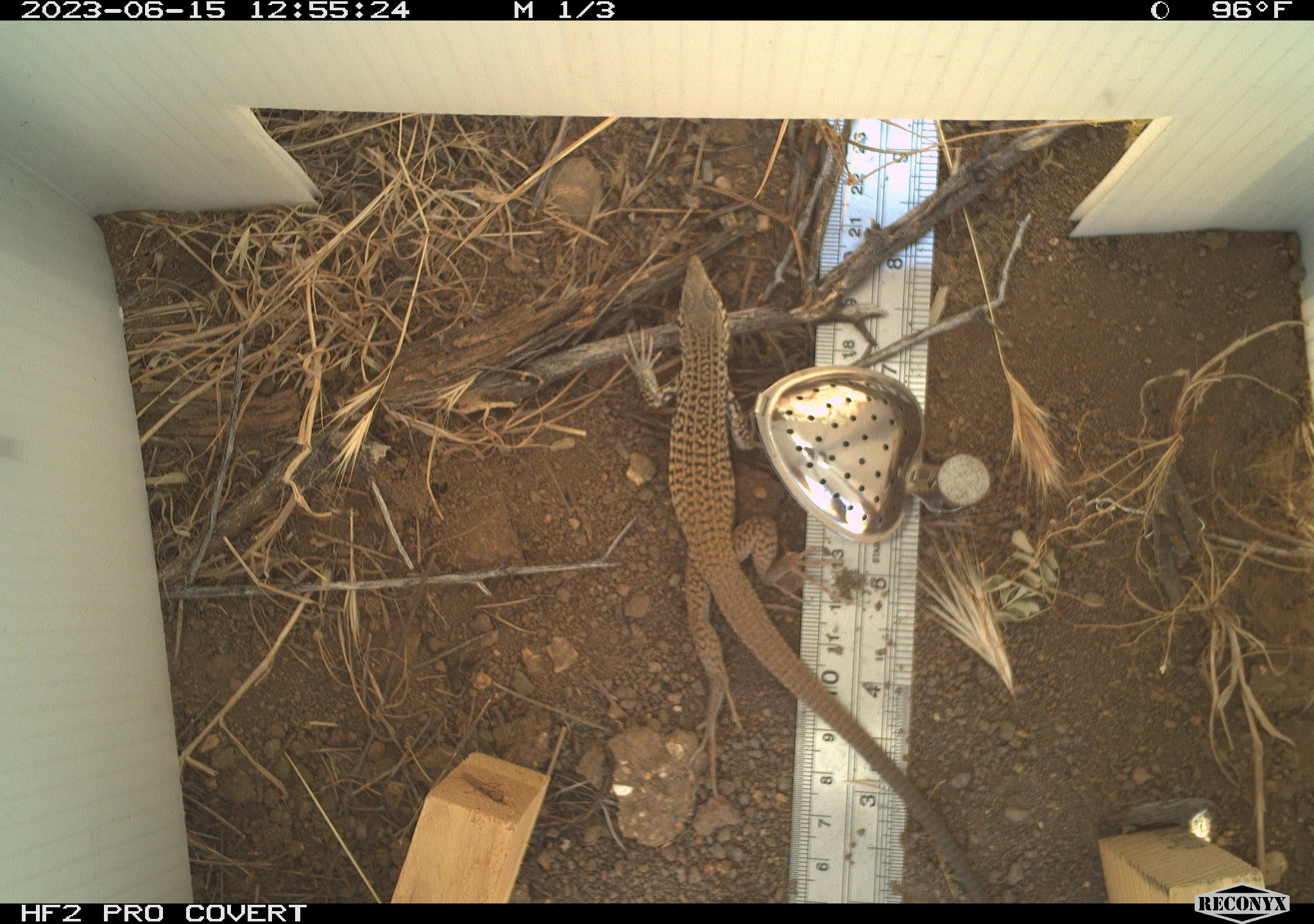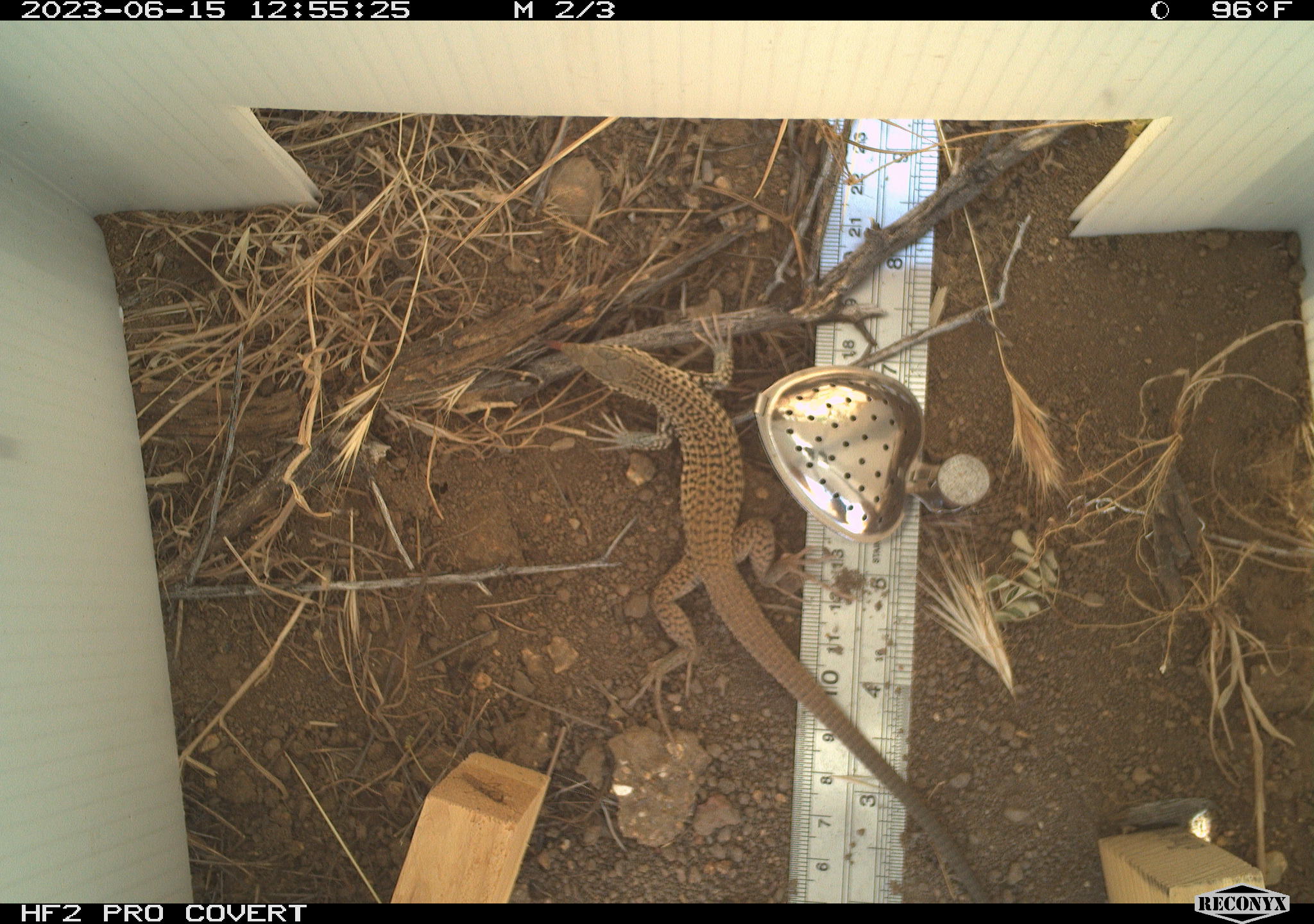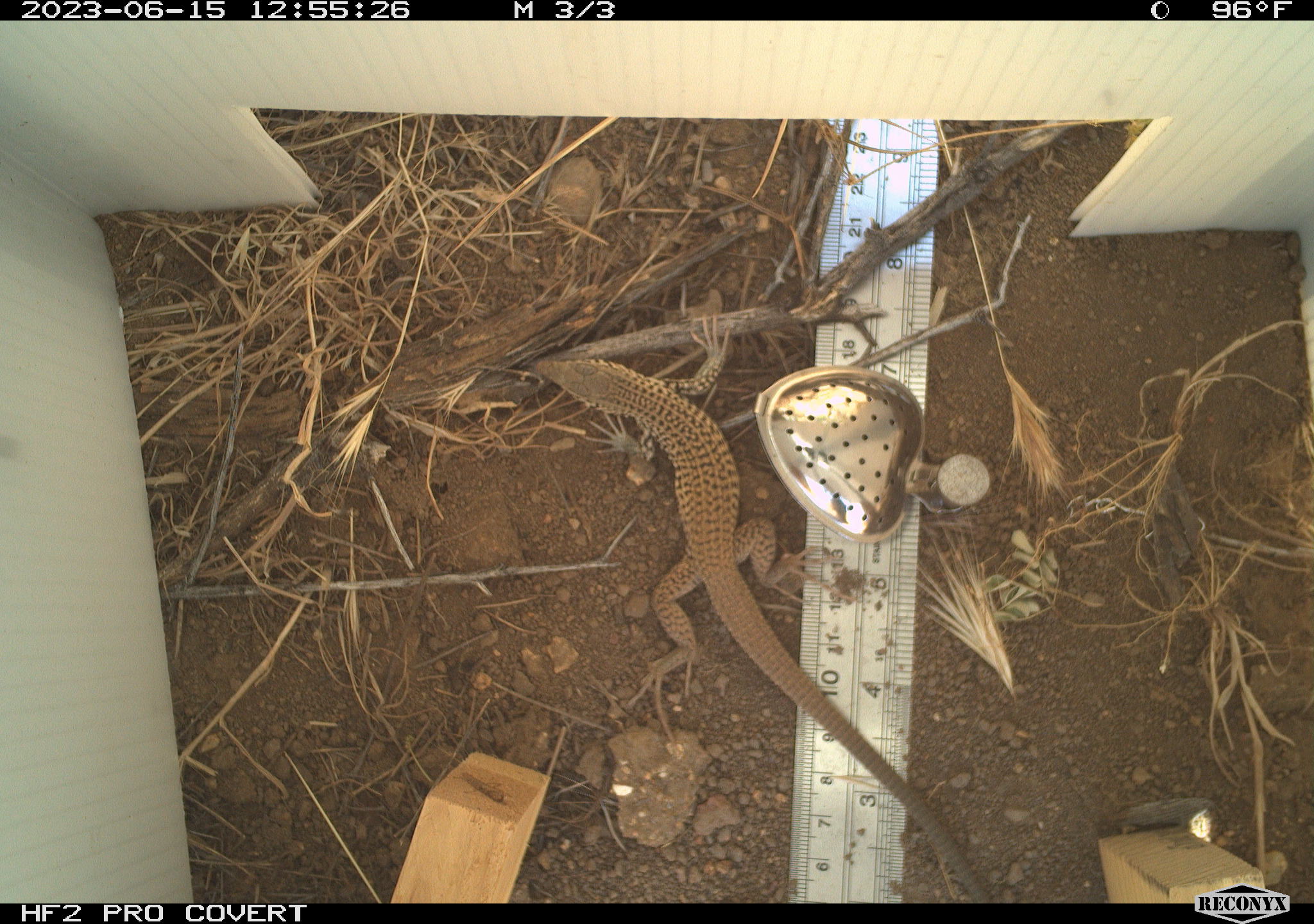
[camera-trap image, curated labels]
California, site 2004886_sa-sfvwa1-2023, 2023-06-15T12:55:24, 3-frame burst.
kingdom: Animalia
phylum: Chordata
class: Reptilia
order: Squamata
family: Teiidae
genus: Aspidoscelis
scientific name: Aspidoscelis tigris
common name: western whiptail